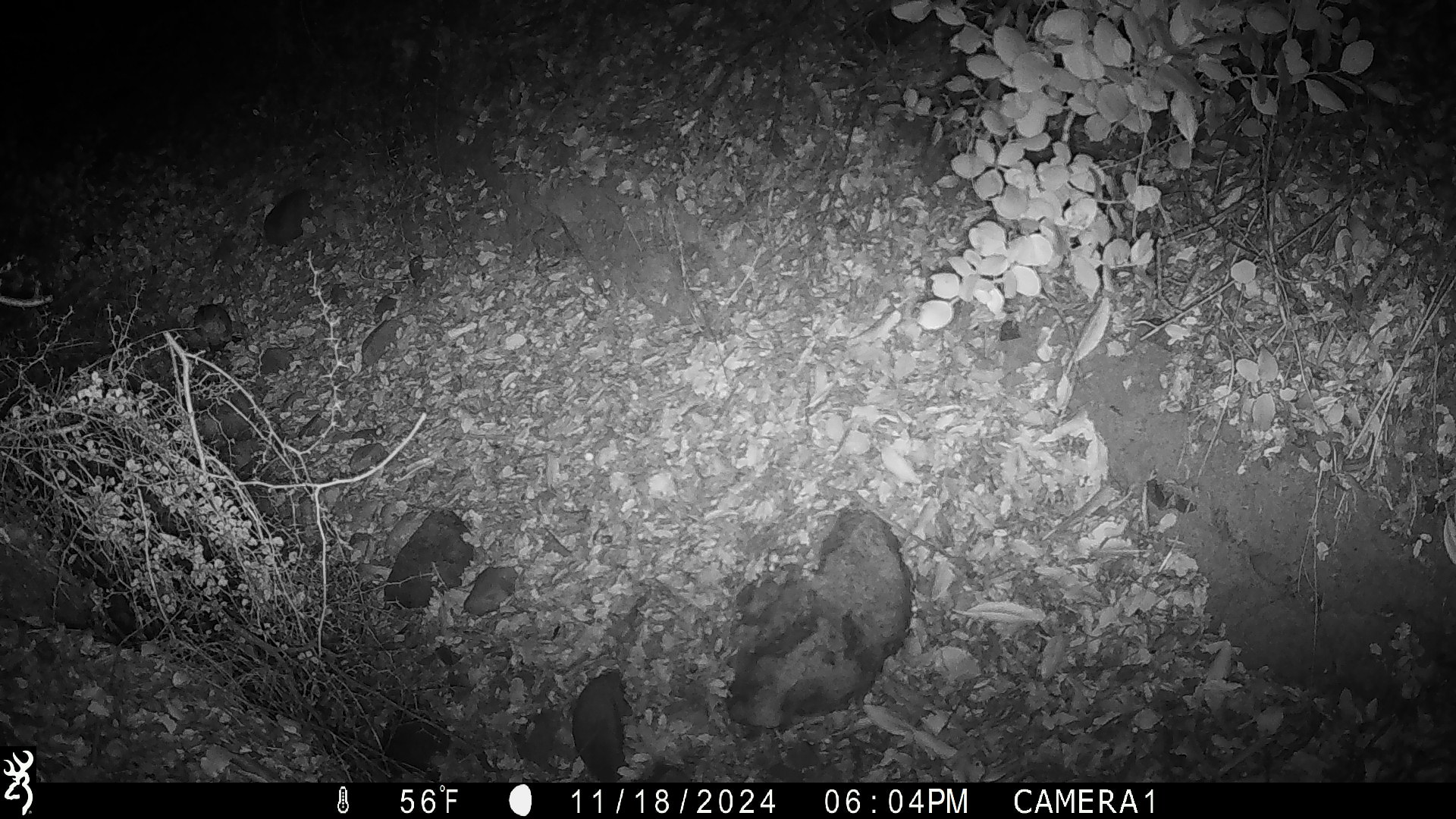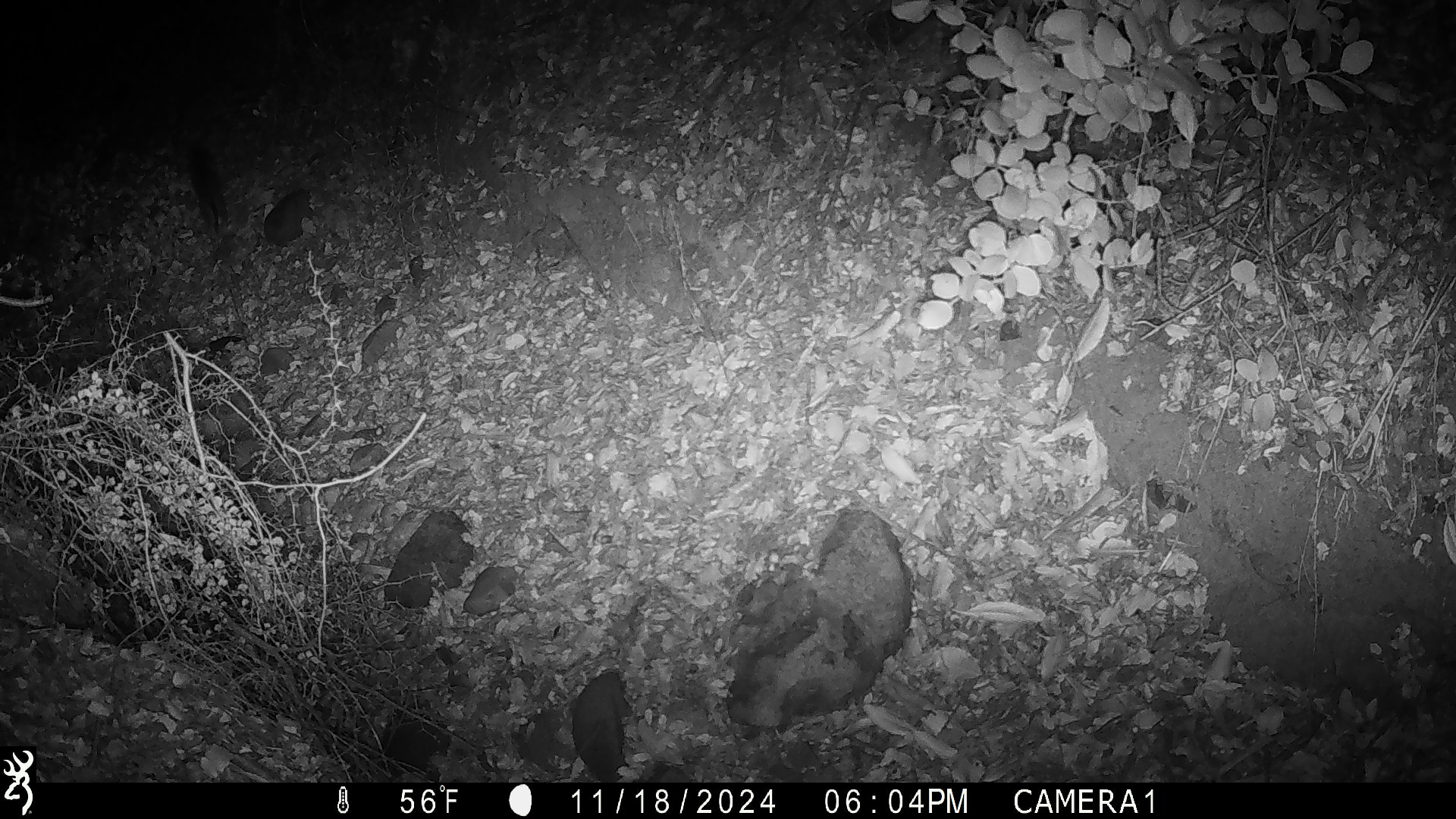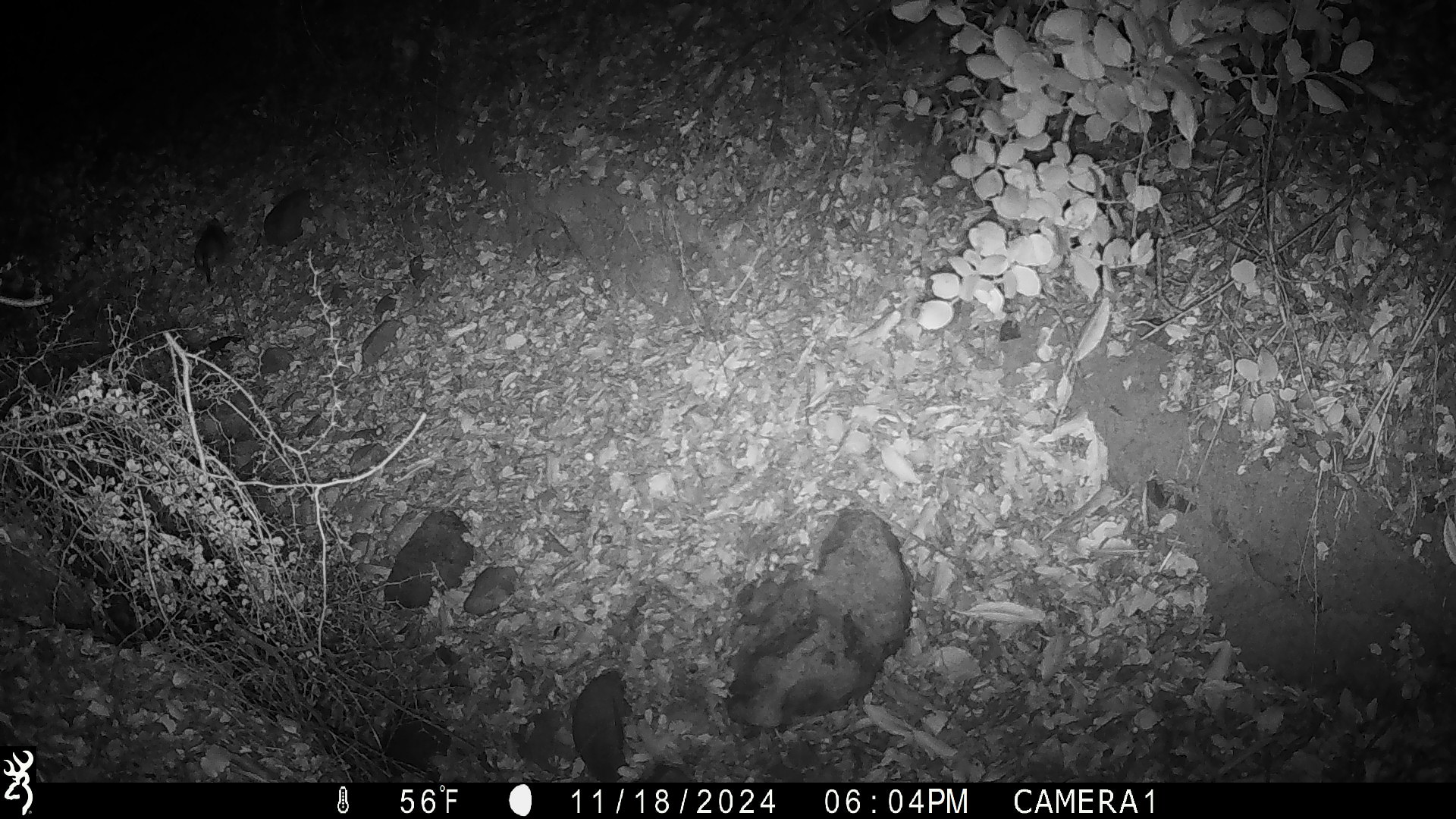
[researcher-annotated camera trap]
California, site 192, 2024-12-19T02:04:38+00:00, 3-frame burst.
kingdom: Animalia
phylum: Chordata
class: Mammalia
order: Rodentia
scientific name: Rodentia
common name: mouse or rat